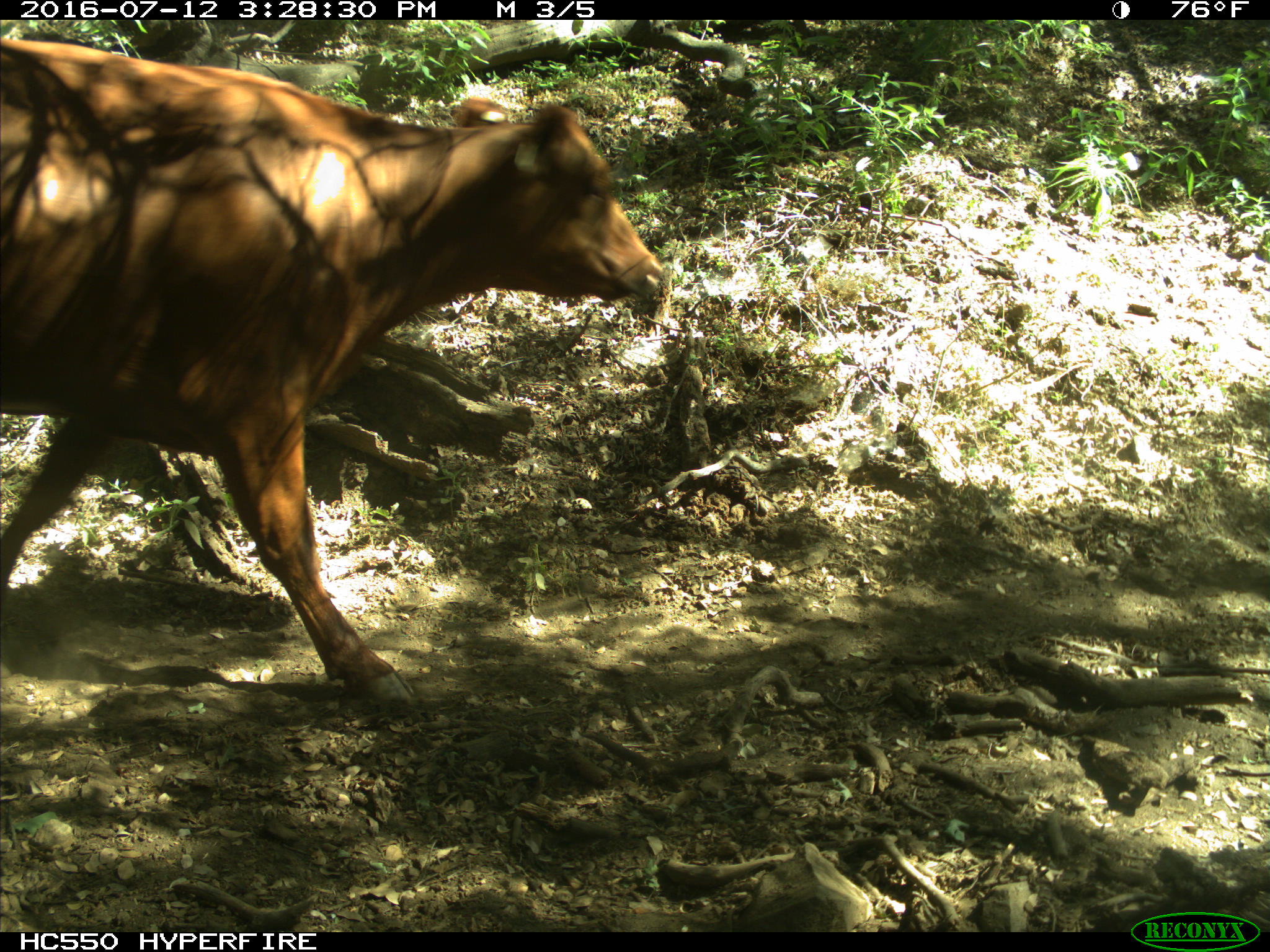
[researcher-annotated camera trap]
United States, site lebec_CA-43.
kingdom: Animalia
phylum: Chordata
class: Mammalia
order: Artiodactyla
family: Bovidae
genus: Bos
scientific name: Bos taurus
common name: domestic cow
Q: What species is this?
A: Bos taurus (domestic cow).